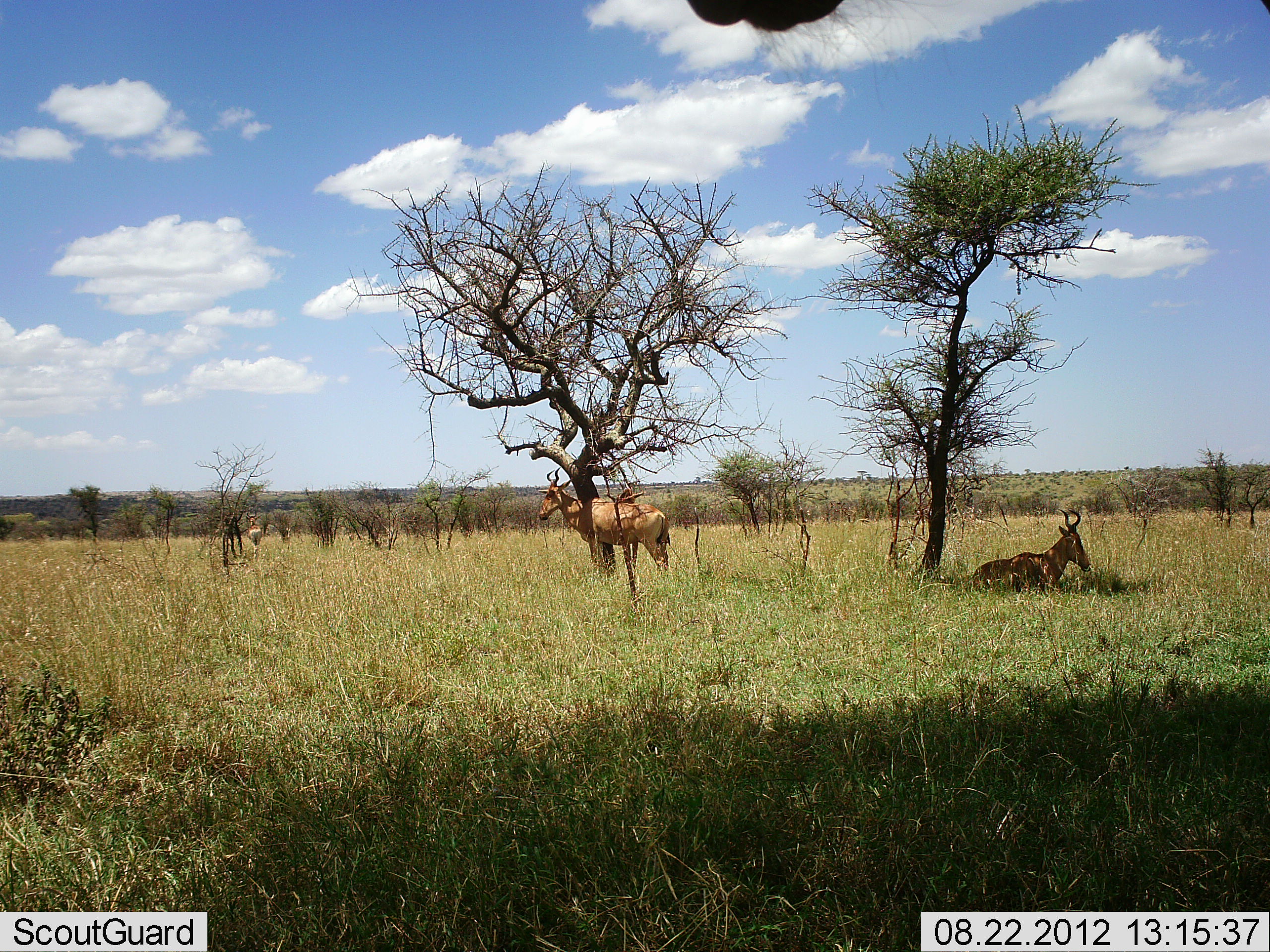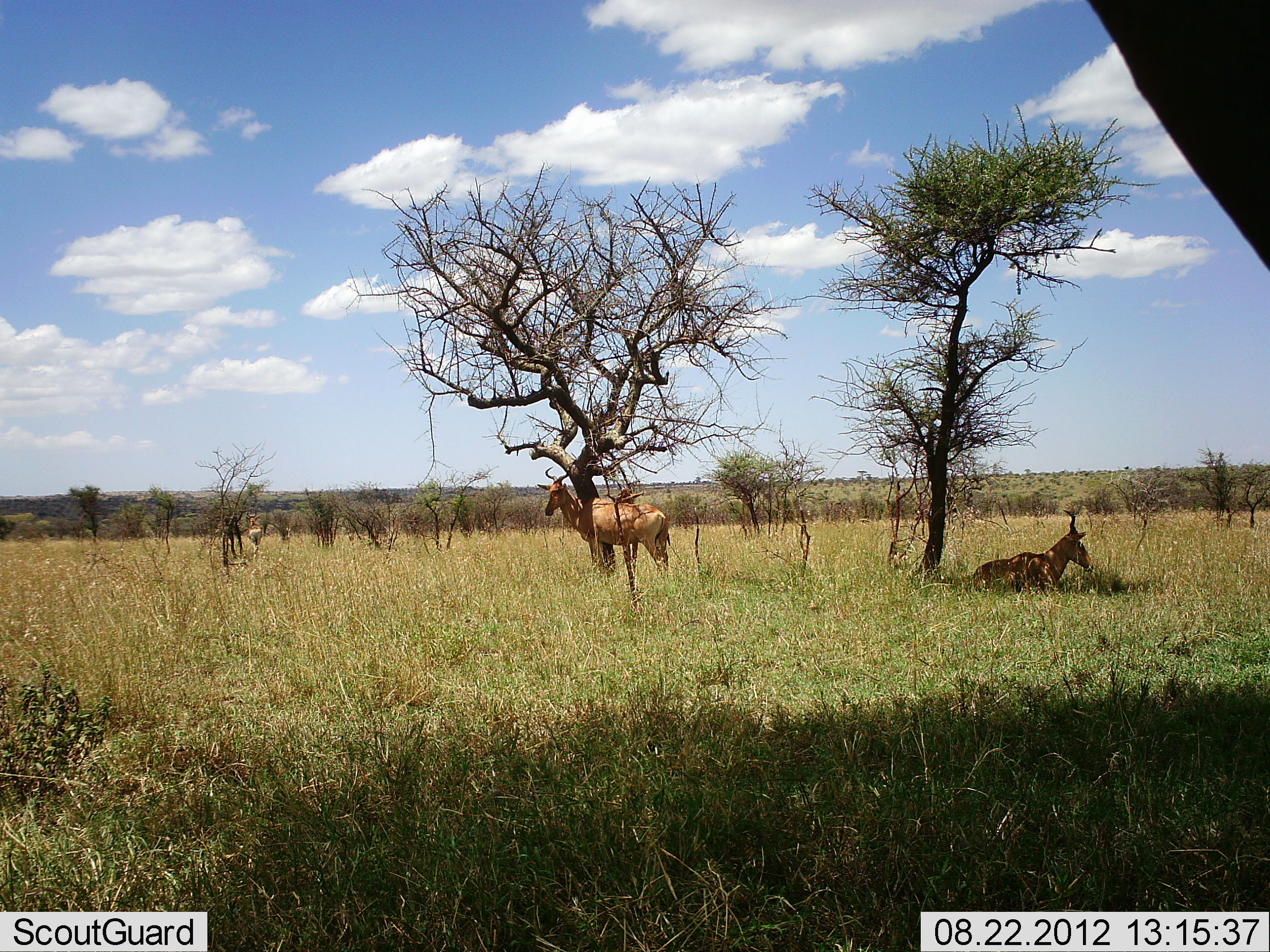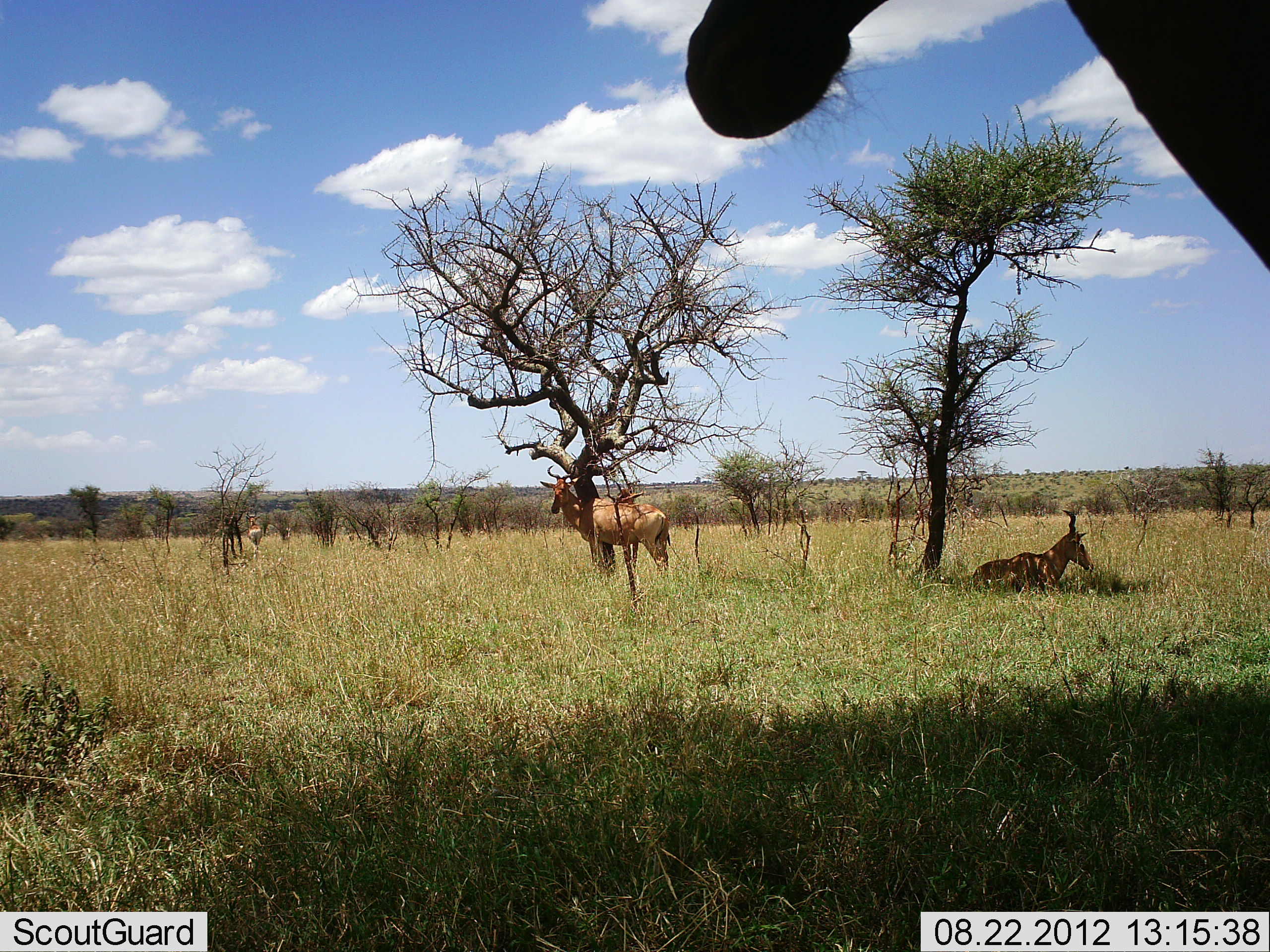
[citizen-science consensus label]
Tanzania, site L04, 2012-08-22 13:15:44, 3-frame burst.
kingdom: Animalia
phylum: Chordata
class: Mammalia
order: Artiodactyla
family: Bovidae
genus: Alcelaphus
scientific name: Alcelaphus buselaphus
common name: hartebeest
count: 4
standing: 90%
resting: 100%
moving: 0%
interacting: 0%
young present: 0%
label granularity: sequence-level